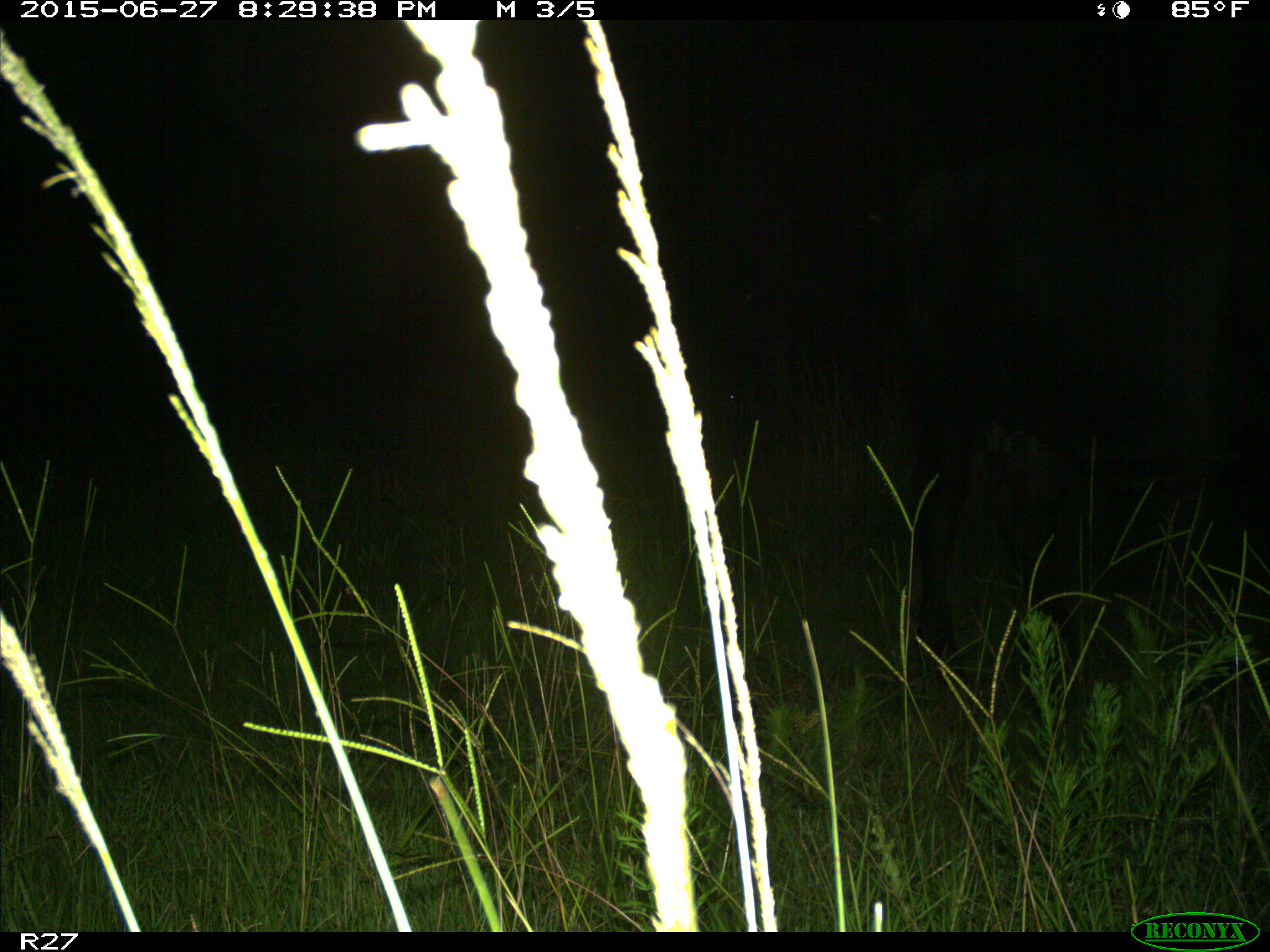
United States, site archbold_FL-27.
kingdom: Animalia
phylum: Chordata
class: Mammalia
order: Artiodactyla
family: Bovidae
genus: Bos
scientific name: Bos taurus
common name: domestic cow